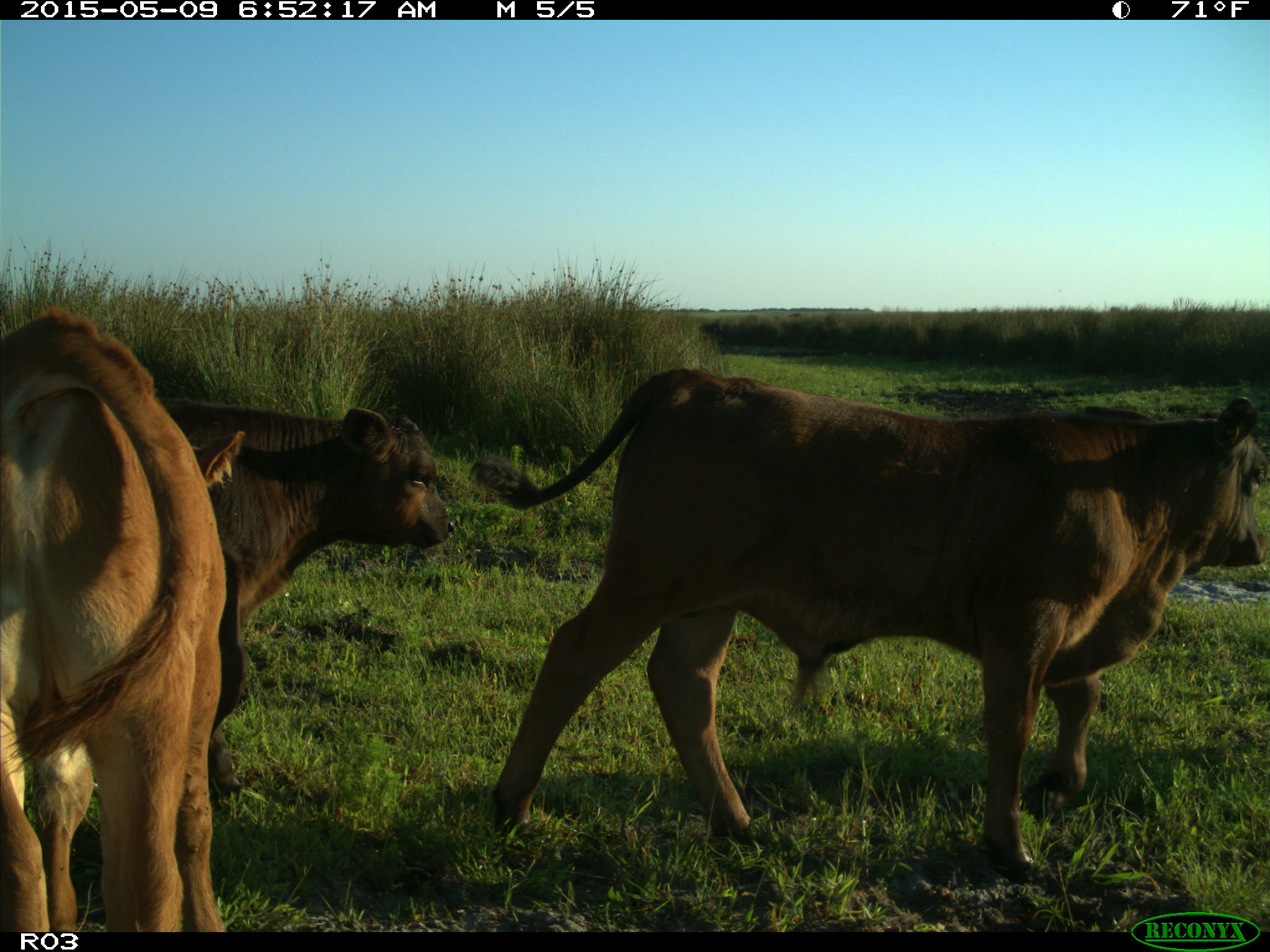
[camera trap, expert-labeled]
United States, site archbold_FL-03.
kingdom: Animalia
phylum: Chordata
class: Mammalia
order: Artiodactyla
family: Bovidae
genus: Bos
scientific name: Bos taurus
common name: domestic cow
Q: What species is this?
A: Bos taurus (domestic cow).